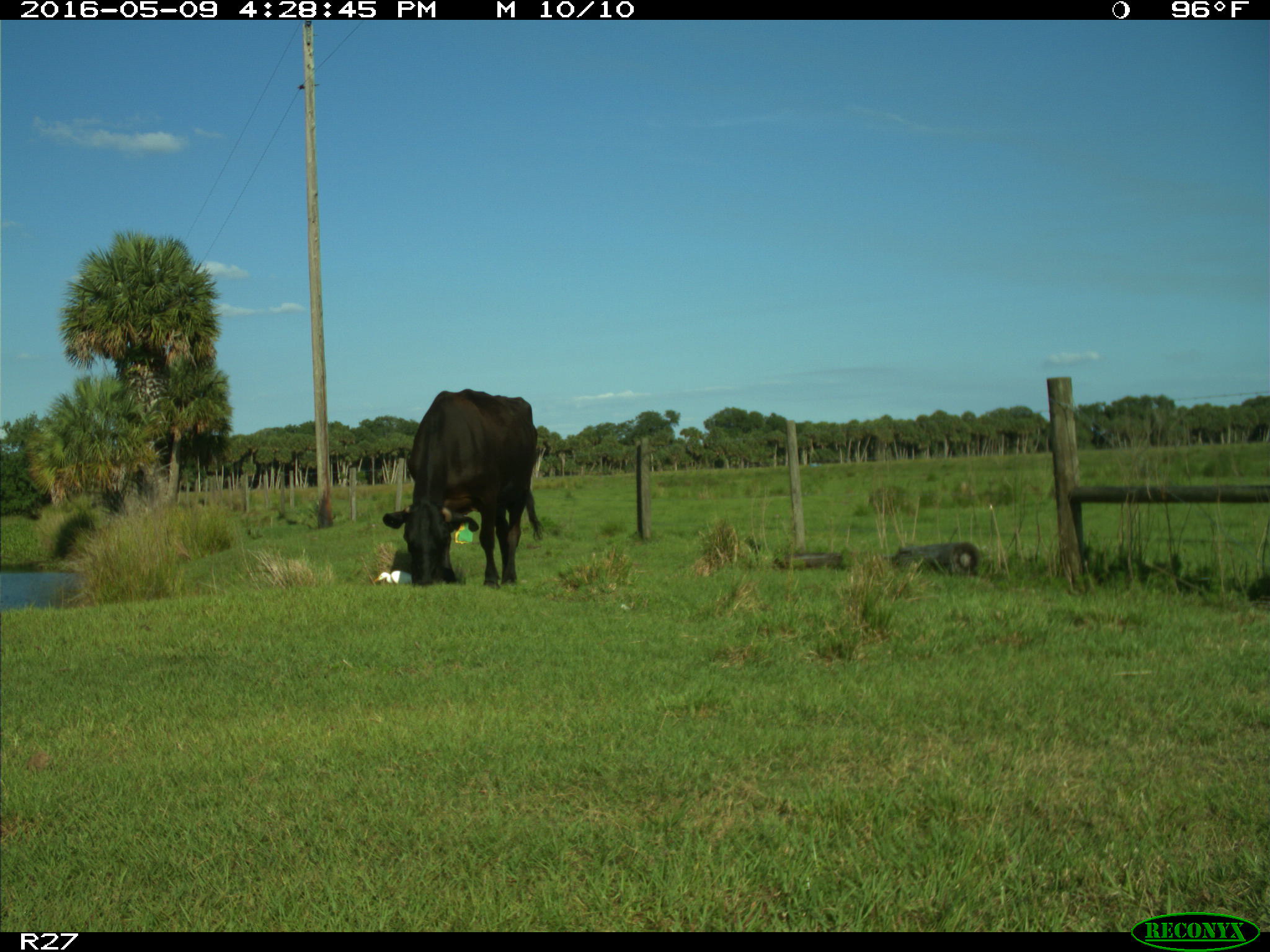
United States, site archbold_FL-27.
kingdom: Animalia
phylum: Chordata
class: Mammalia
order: Artiodactyla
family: Bovidae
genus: Bos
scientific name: Bos taurus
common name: domestic cow